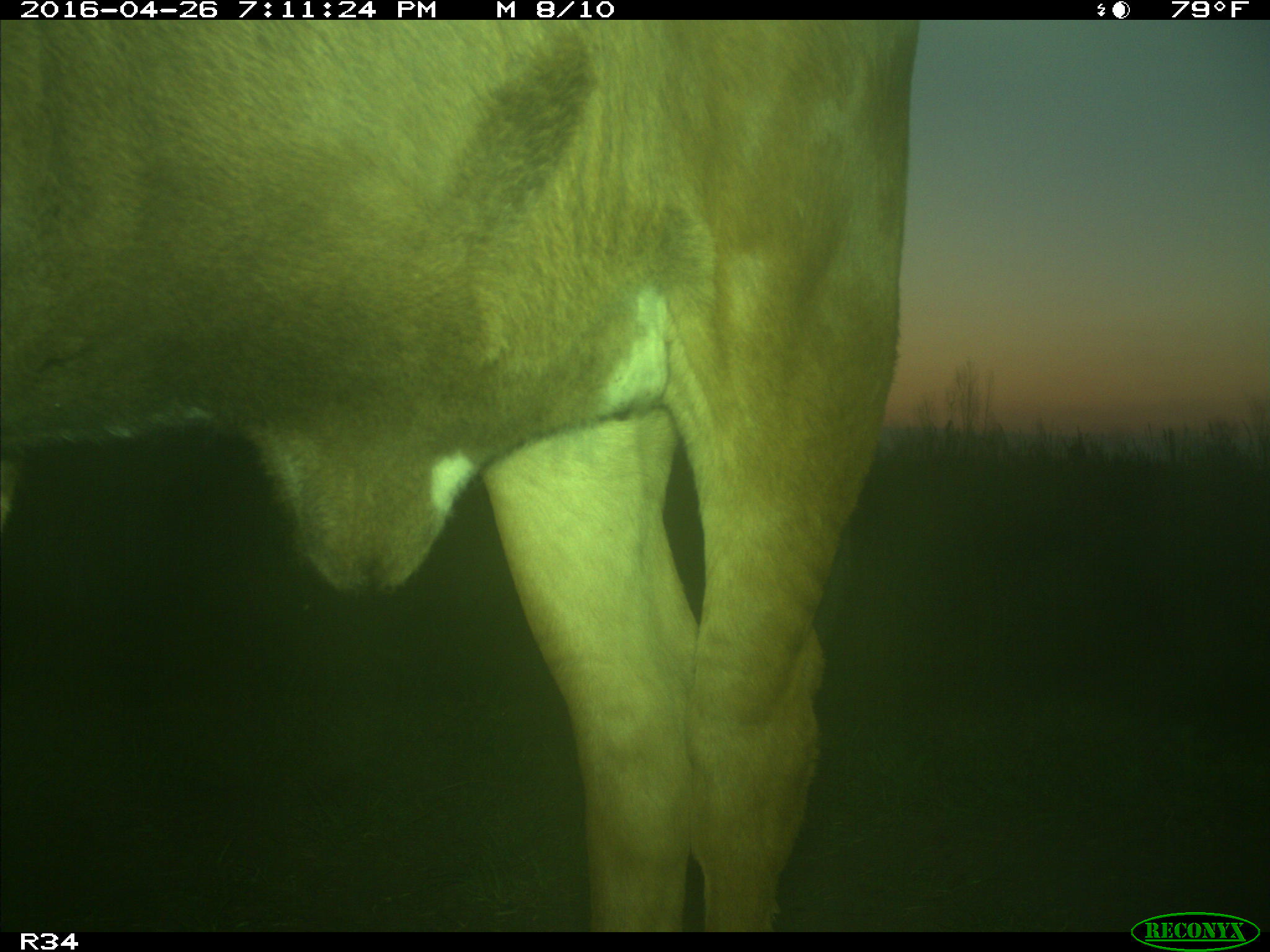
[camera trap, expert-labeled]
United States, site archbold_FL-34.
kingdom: Animalia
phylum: Chordata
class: Mammalia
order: Artiodactyla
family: Bovidae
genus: Bos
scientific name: Bos taurus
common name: domestic cow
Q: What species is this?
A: Bos taurus (domestic cow).